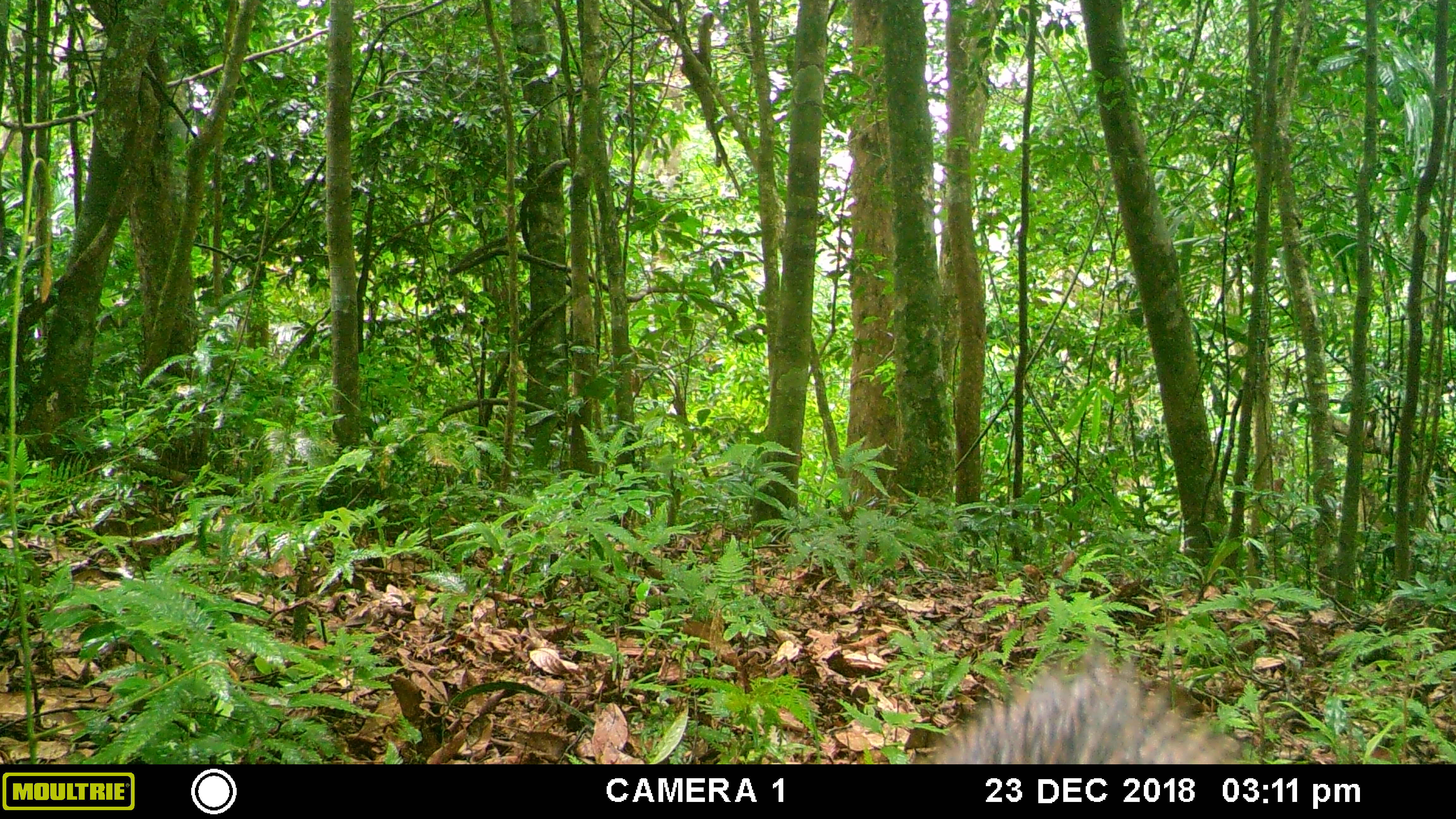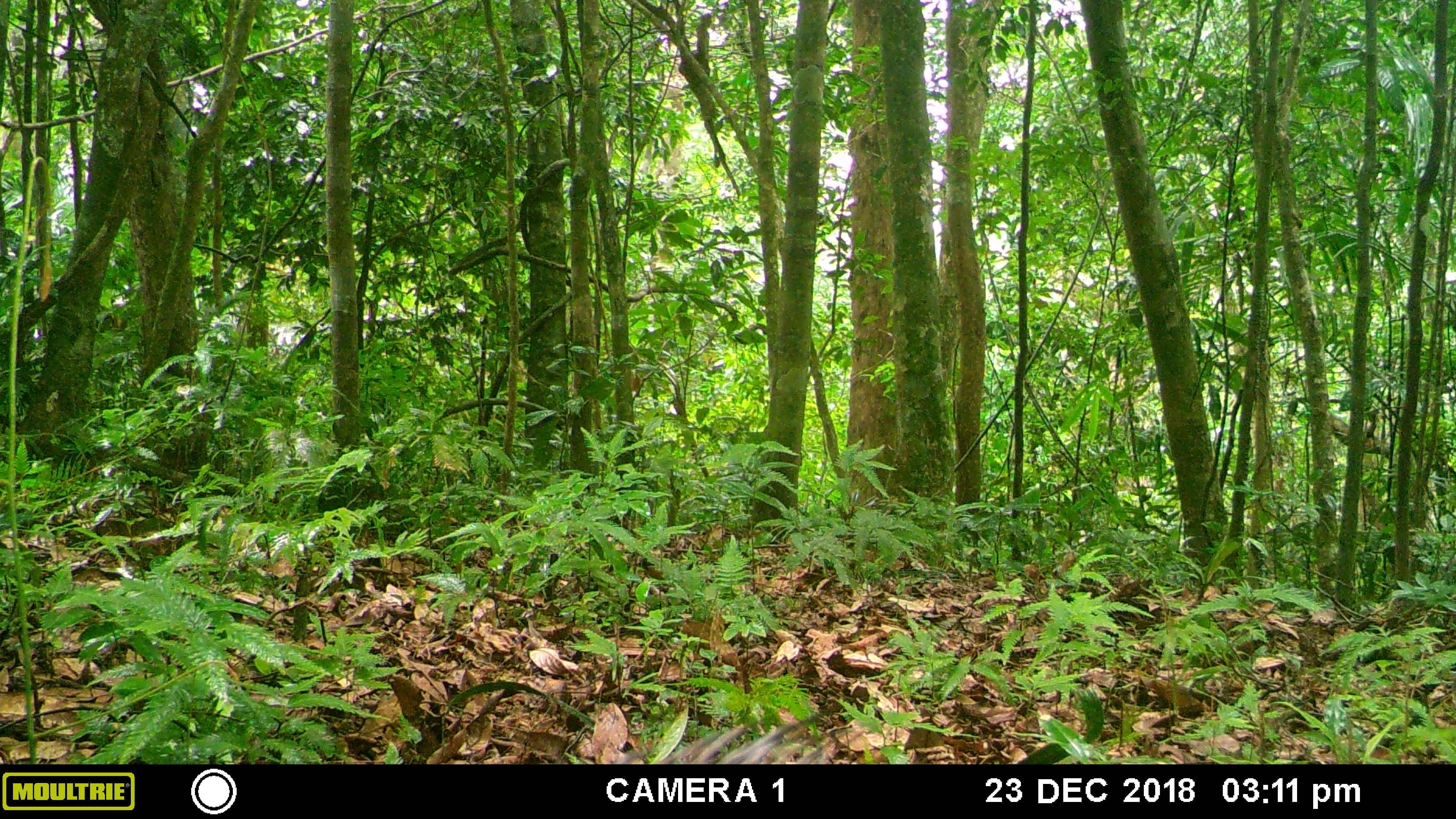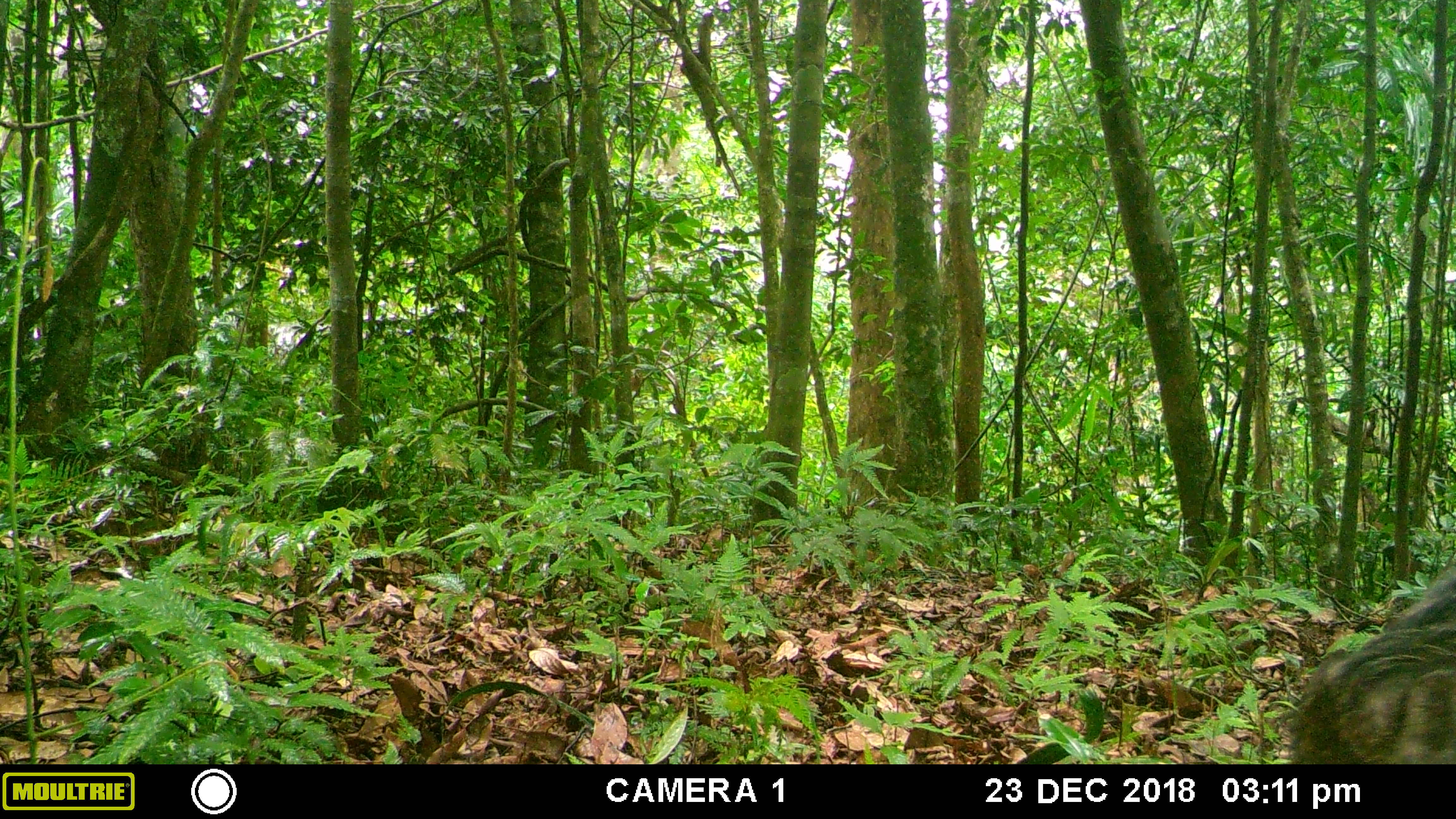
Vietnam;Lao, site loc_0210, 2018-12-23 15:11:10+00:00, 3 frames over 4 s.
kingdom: Animalia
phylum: Chordata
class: Mammalia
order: Artiodactyla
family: Suidae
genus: Sus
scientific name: Sus scrofa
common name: eurasian wild pig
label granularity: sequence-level